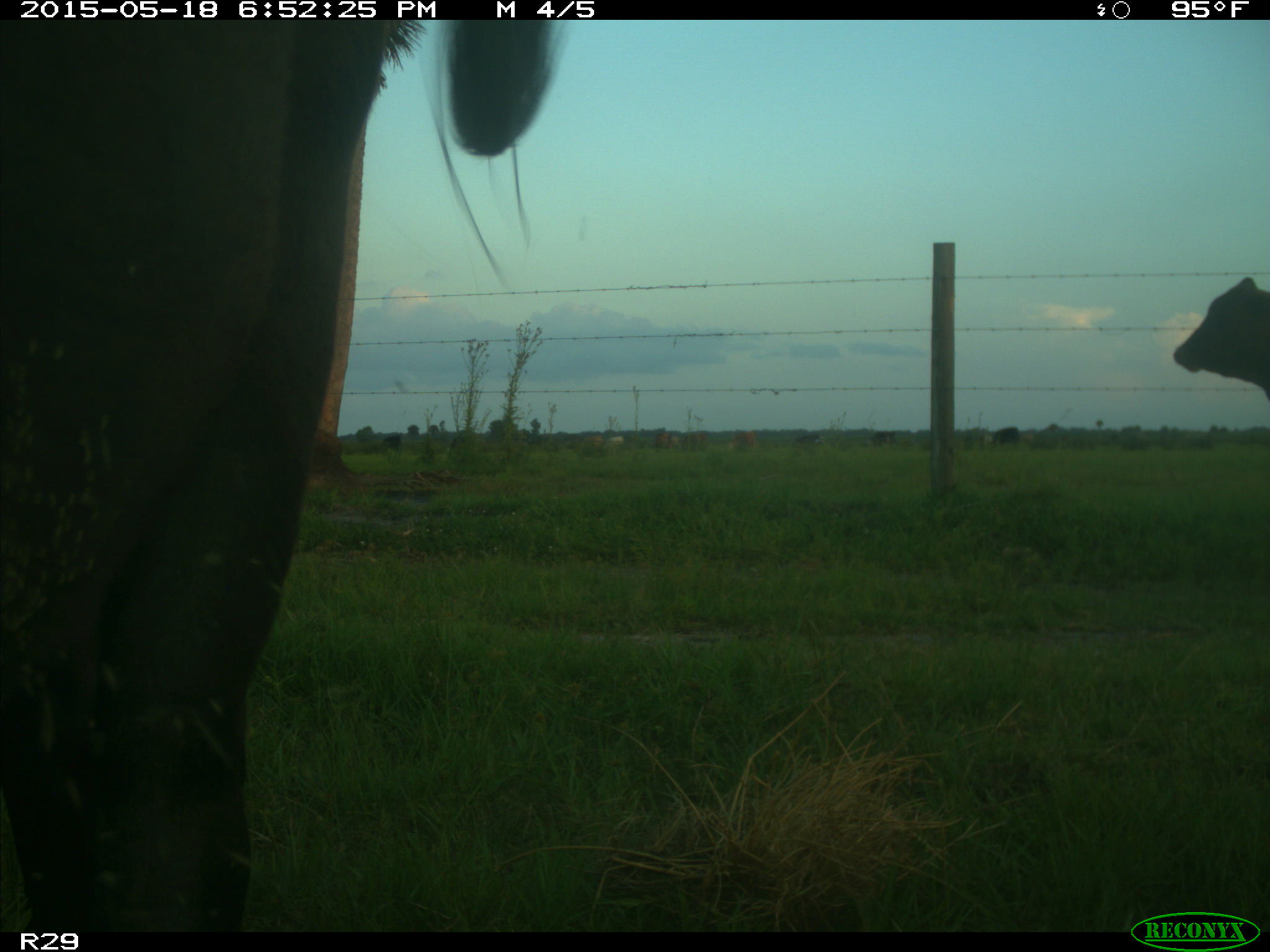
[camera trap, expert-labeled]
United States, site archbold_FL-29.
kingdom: Animalia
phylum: Chordata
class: Mammalia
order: Artiodactyla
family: Bovidae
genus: Bos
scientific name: Bos taurus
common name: domestic cow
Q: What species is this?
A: Bos taurus (domestic cow).